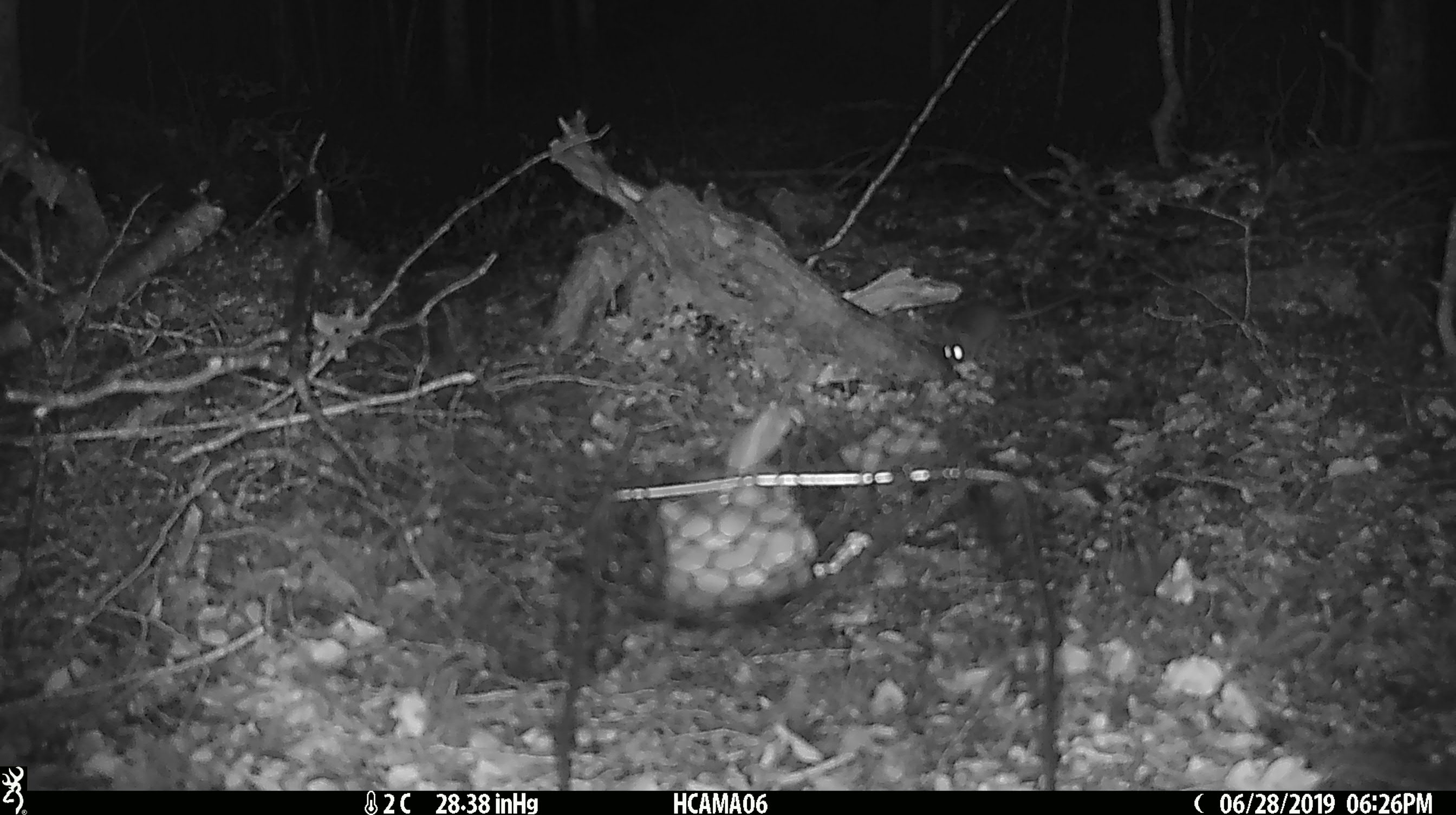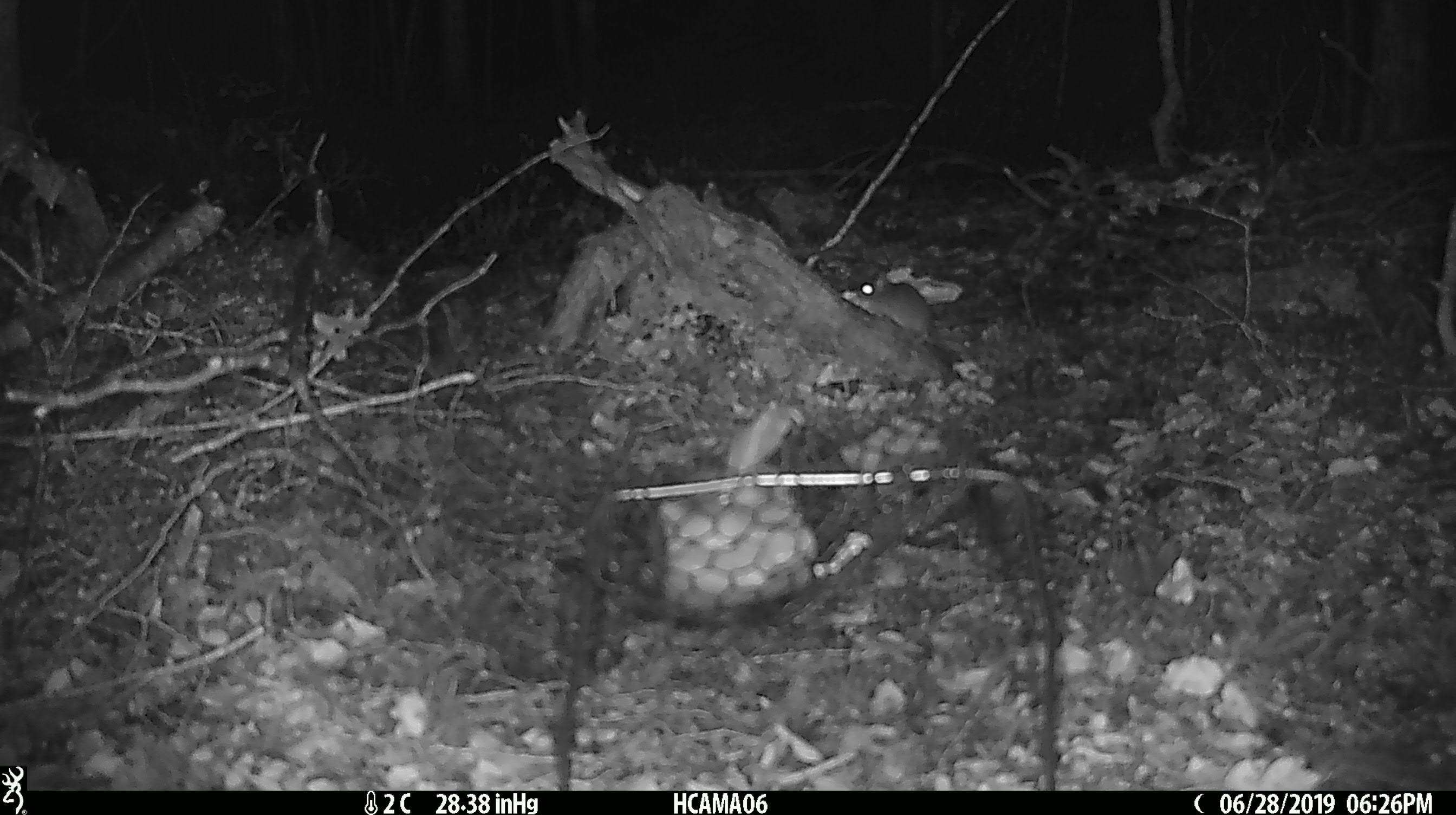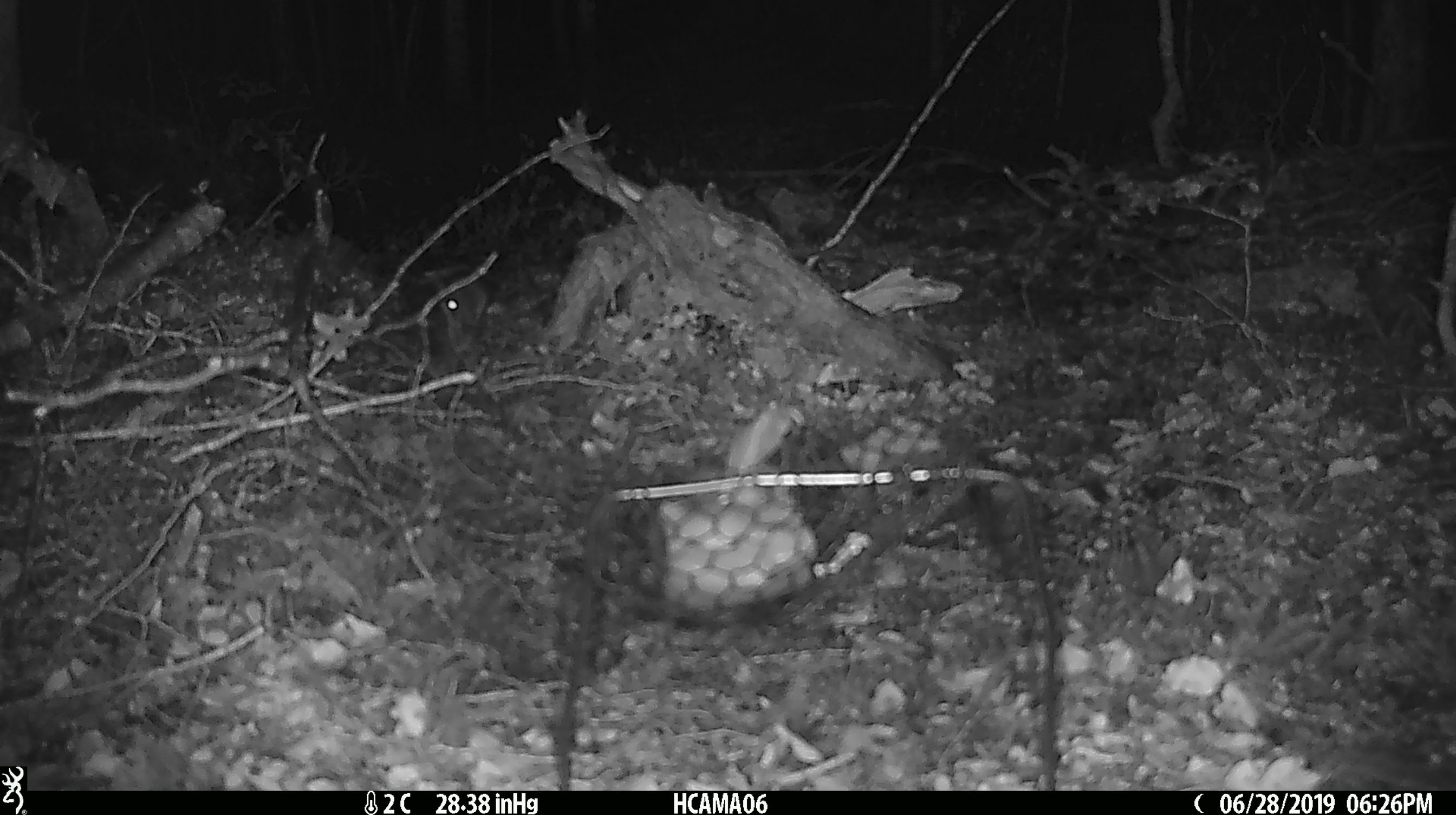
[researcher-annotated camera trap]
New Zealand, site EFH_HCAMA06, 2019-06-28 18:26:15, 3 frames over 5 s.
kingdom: Animalia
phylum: Chordata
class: Mammalia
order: Rodentia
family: Muridae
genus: Mus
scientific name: Mus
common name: mouse